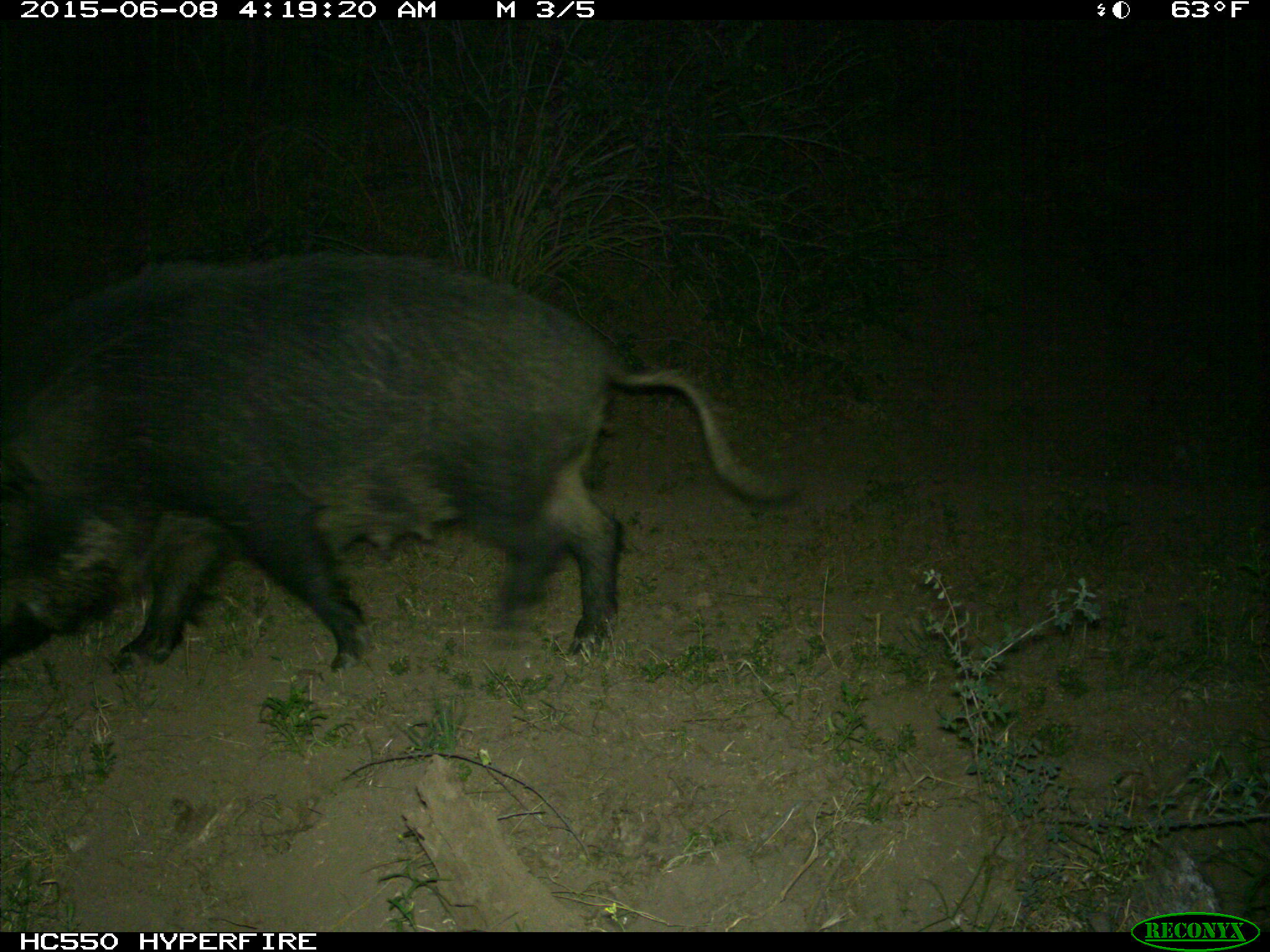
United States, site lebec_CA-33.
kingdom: Animalia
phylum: Chordata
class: Mammalia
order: Artiodactyla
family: Suidae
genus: Sus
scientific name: Sus scrofa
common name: wild boar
Sus scrofa (wild boar).